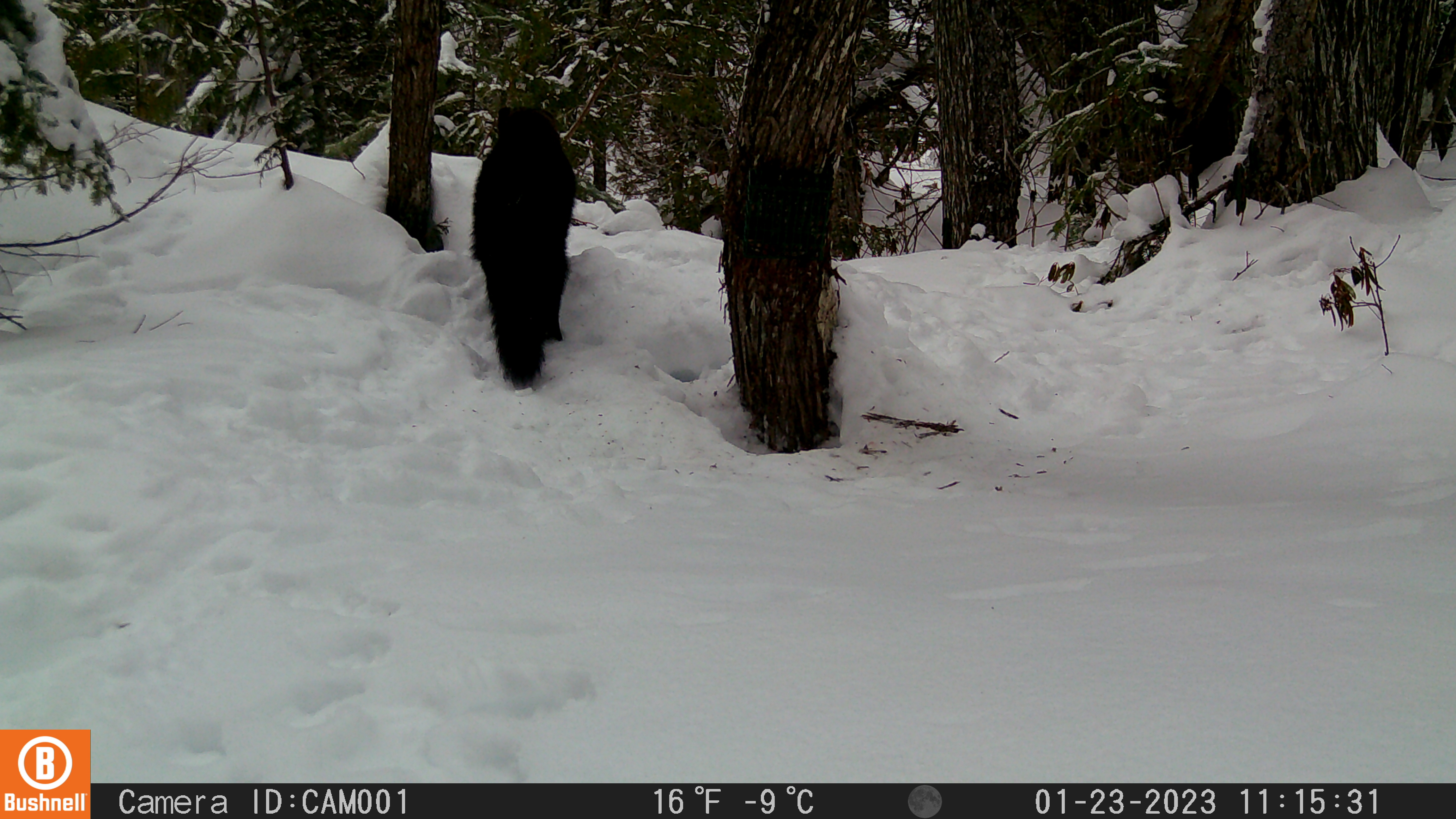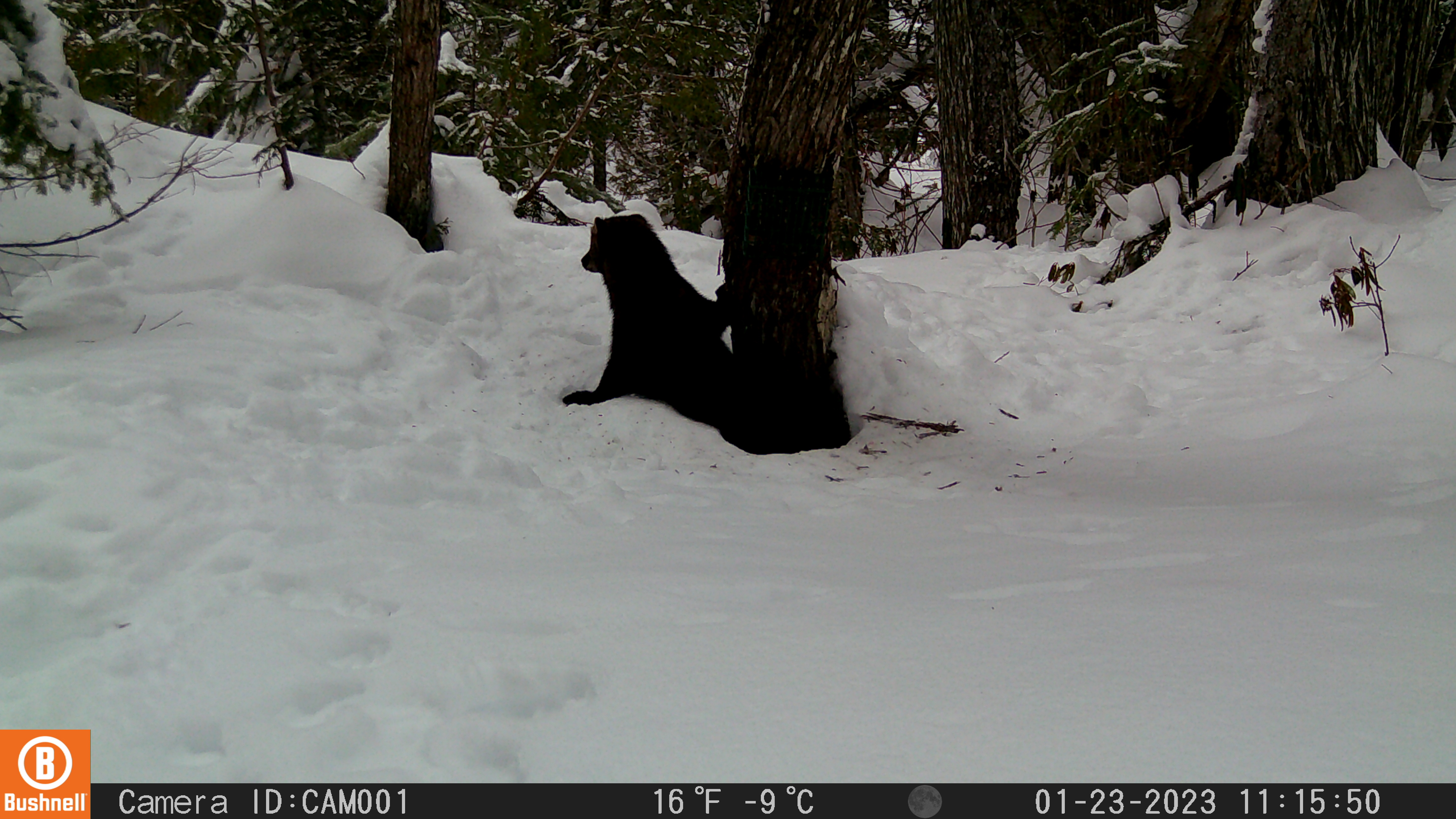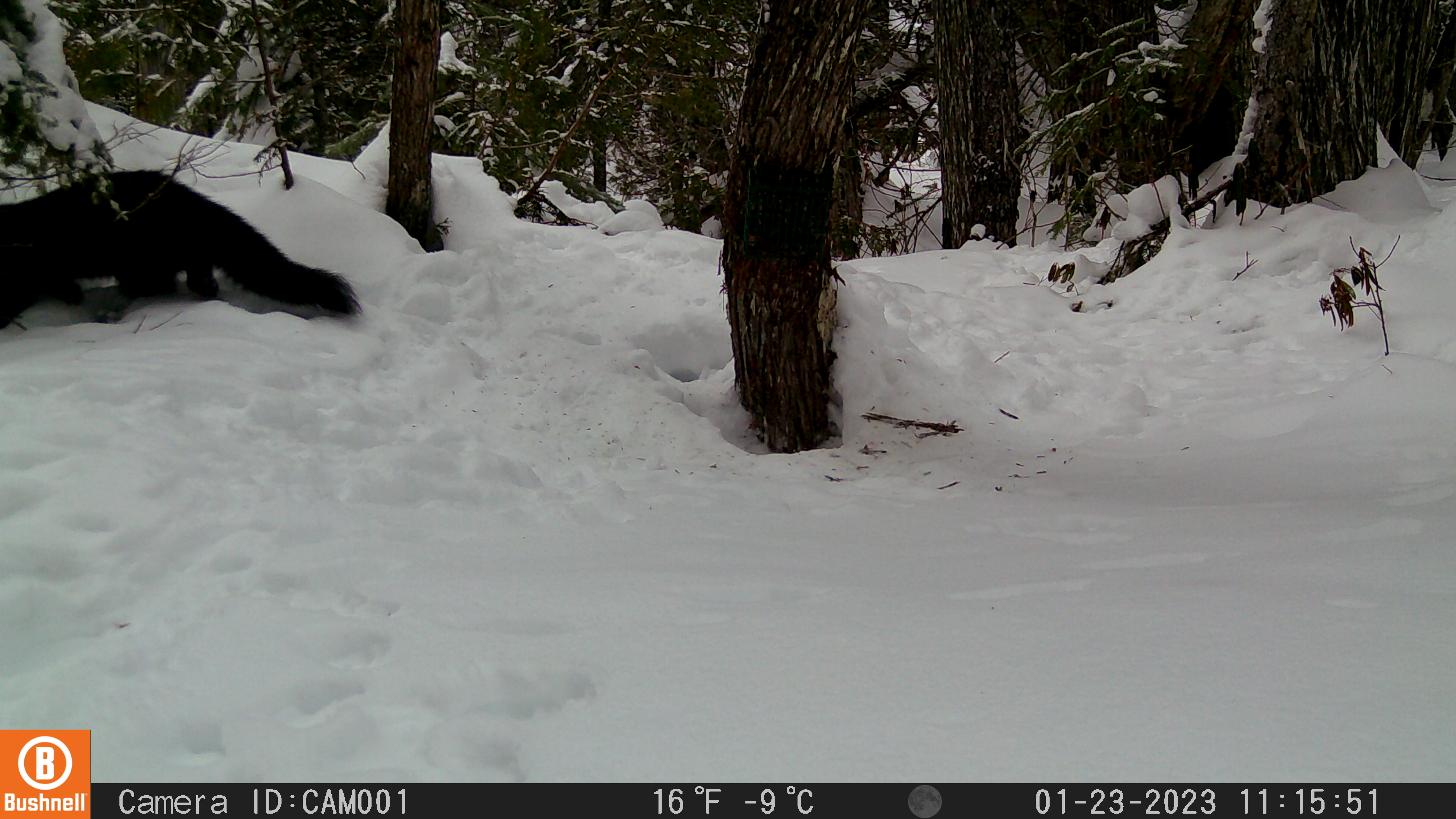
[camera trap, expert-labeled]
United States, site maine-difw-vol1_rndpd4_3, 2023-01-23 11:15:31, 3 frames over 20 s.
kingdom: Animalia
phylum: Chordata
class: Mammalia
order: Carnivora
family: Mustelidae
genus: Pekania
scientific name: Pekania pennanti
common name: fisher